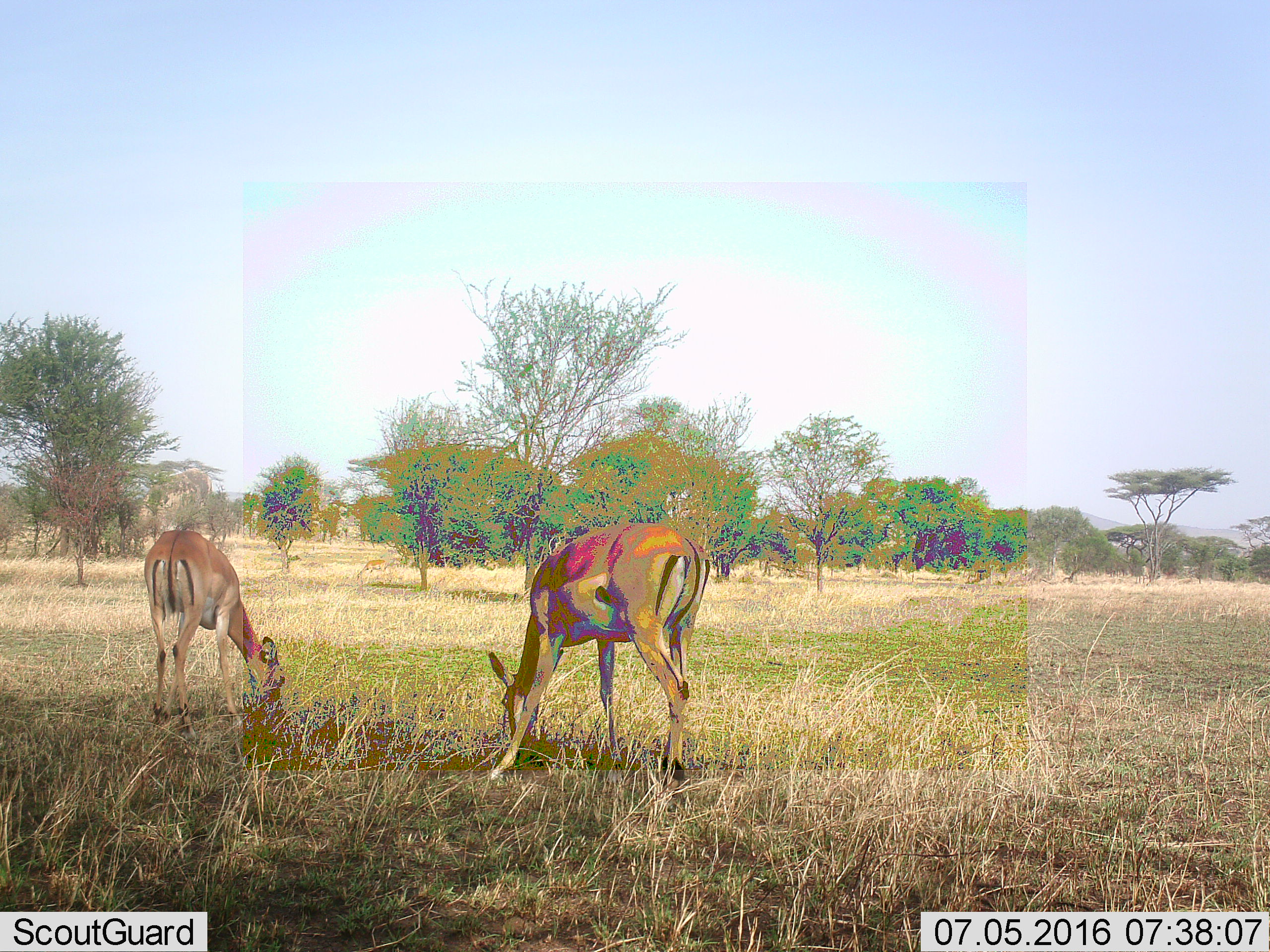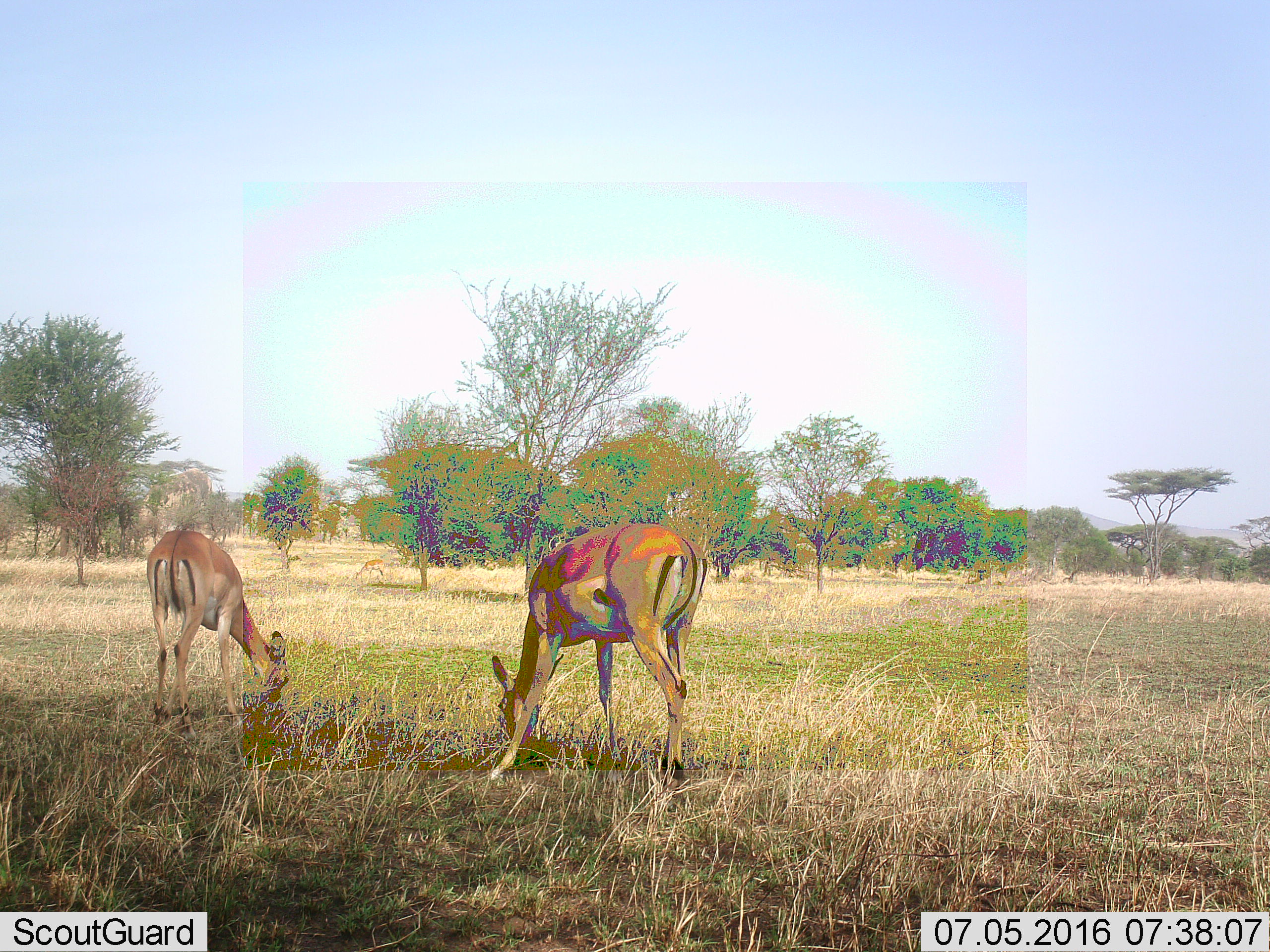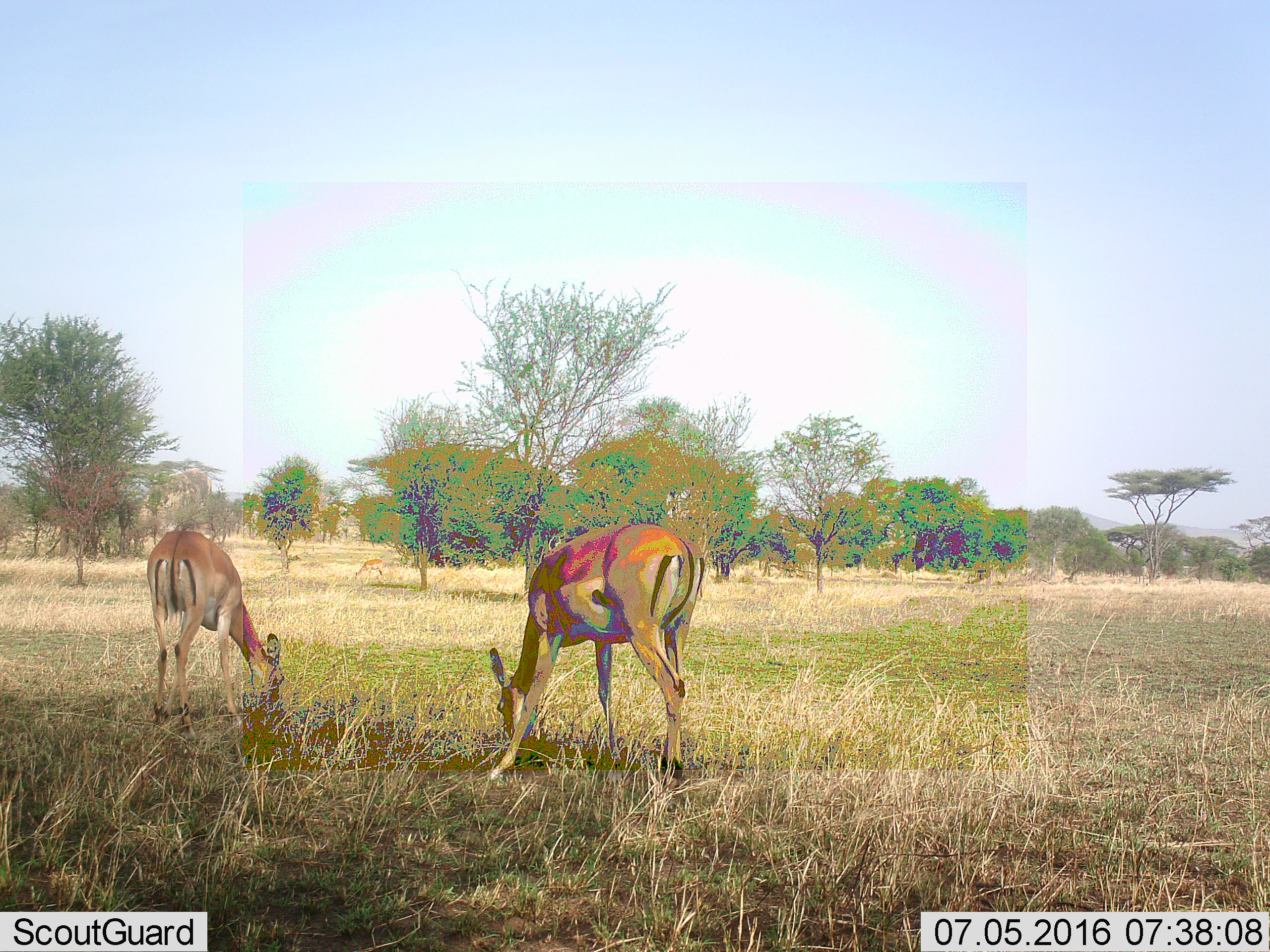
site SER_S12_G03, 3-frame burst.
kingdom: Animalia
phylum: Chordata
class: Mammalia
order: Artiodactyla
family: Bovidae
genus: Aepyceros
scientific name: Aepyceros melampus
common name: impala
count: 2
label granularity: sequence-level